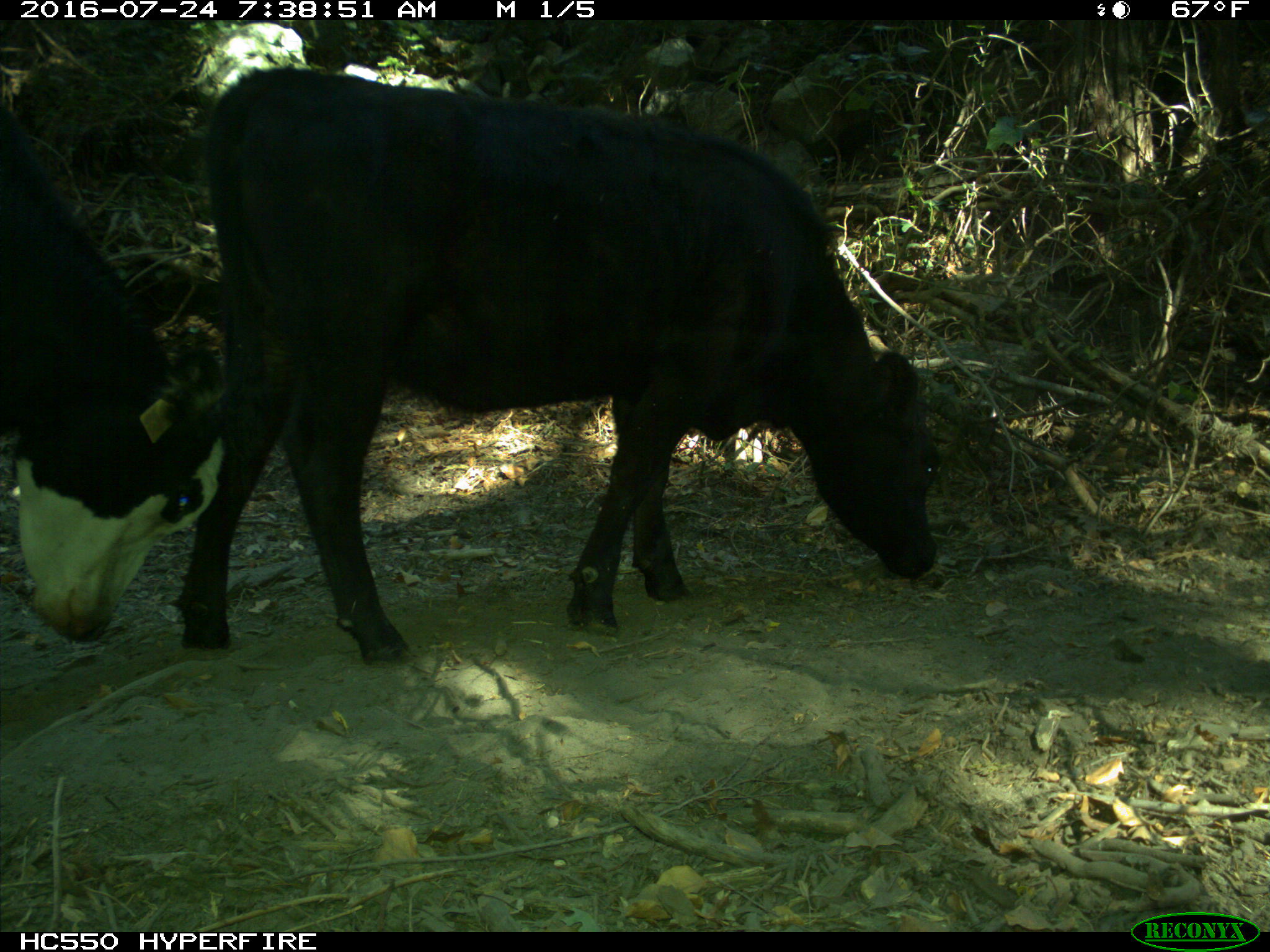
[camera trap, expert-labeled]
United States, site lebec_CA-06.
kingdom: Animalia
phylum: Chordata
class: Mammalia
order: Artiodactyla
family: Bovidae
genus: Bos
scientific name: Bos taurus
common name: domestic cow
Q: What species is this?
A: Bos taurus (domestic cow).